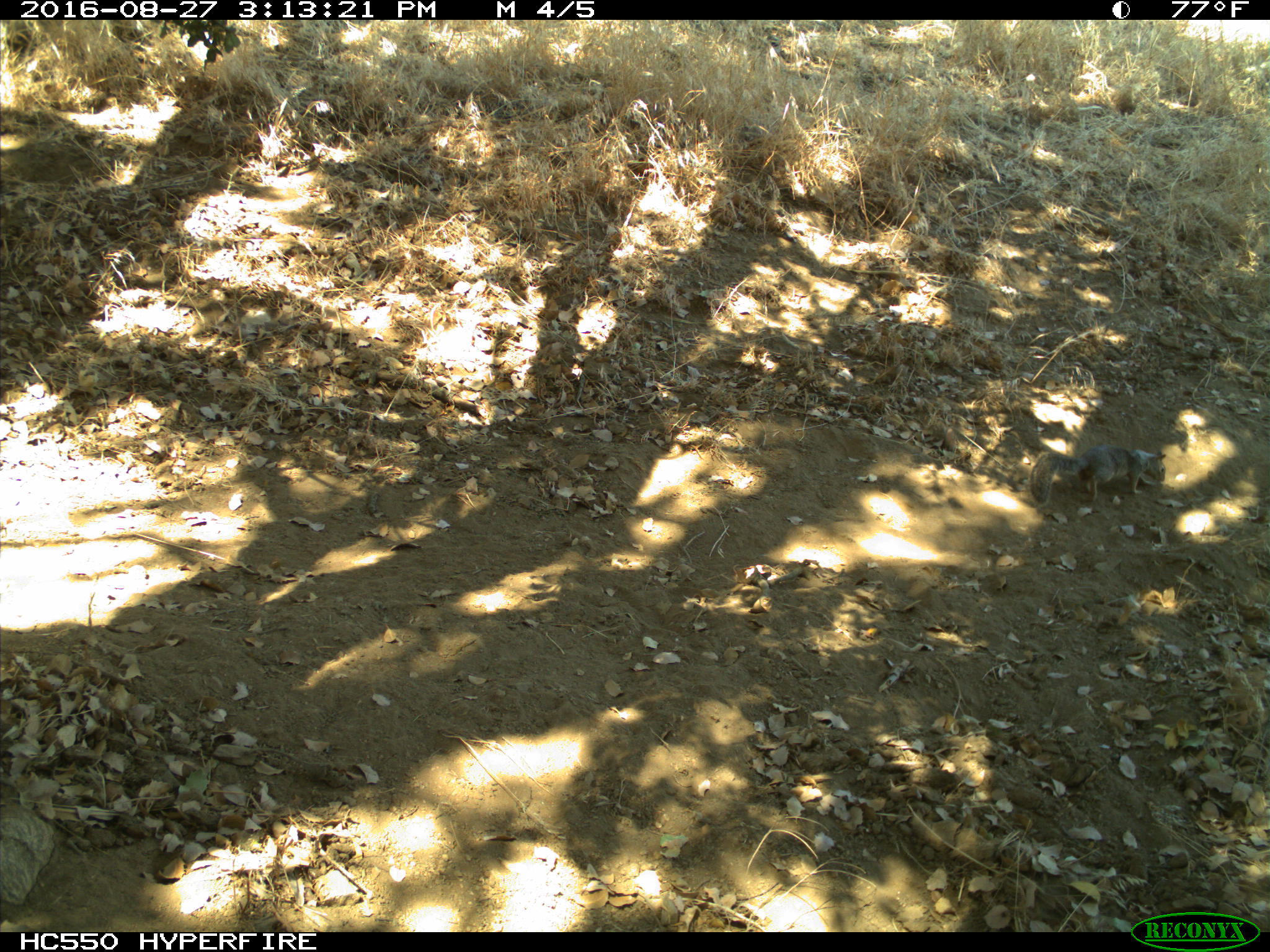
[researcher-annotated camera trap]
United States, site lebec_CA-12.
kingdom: Animalia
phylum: Chordata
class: Mammalia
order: Rodentia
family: Sciuridae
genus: Otospermophilus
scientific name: Otospermophilus beecheyi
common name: california ground squirrel